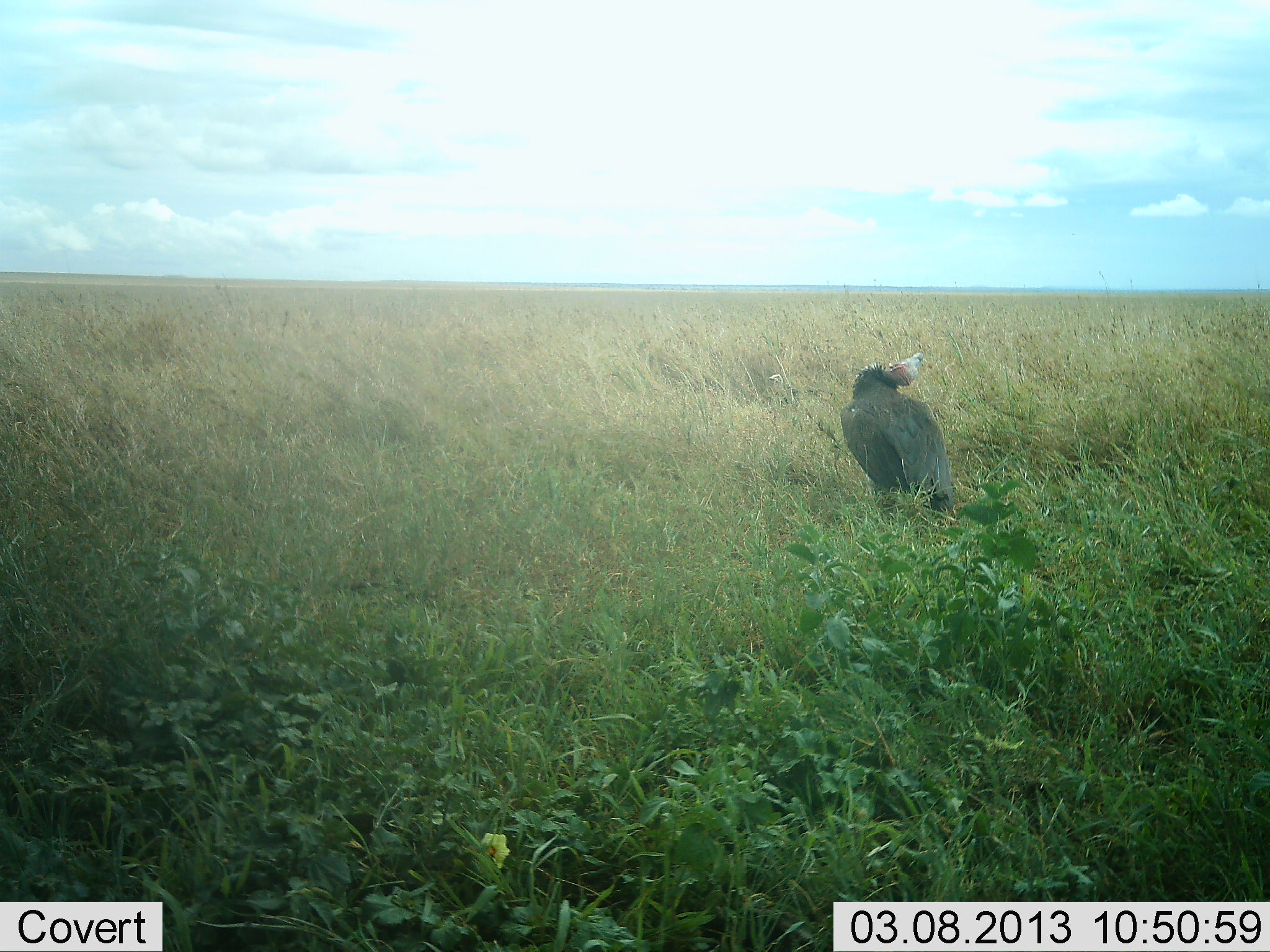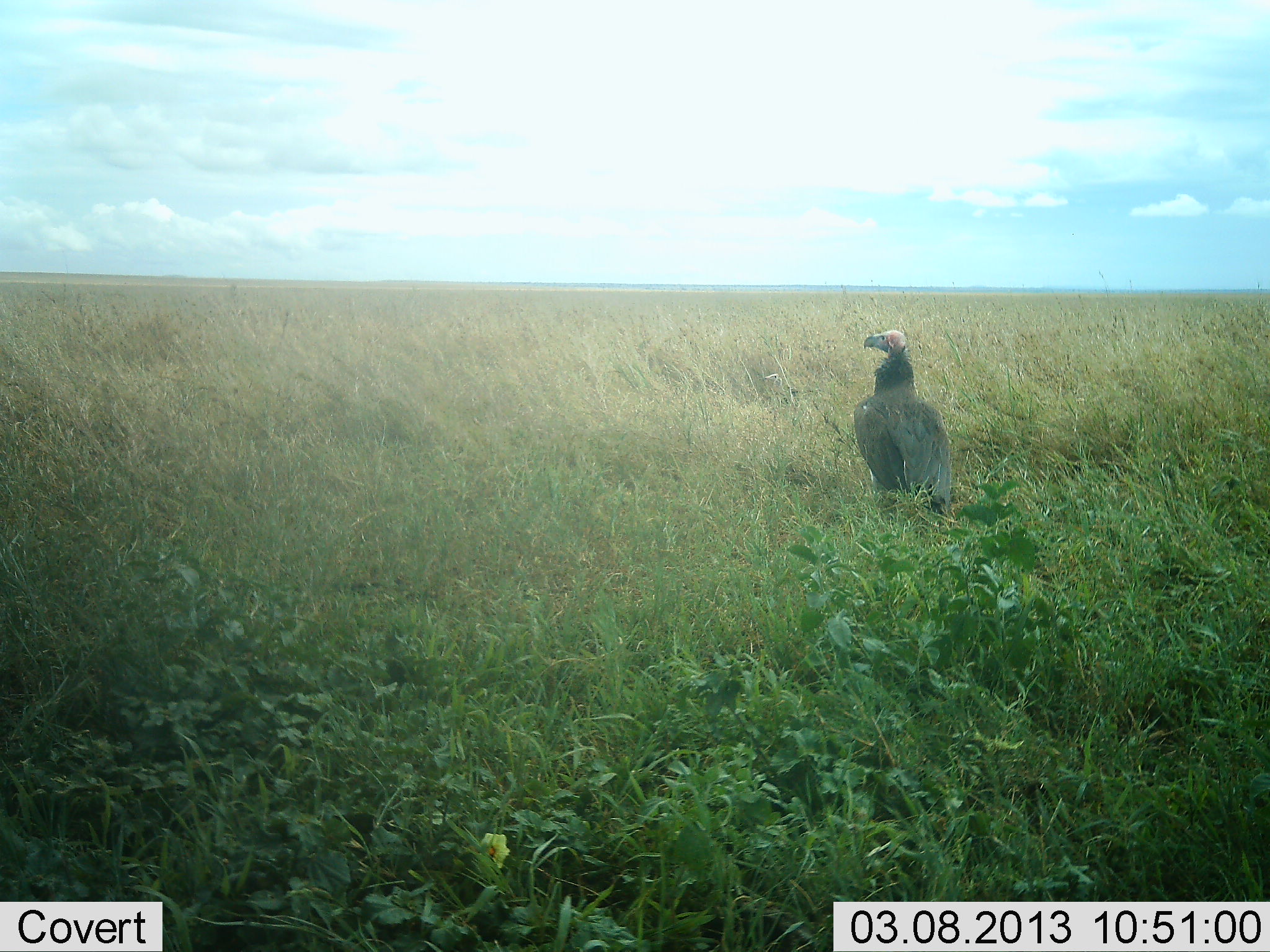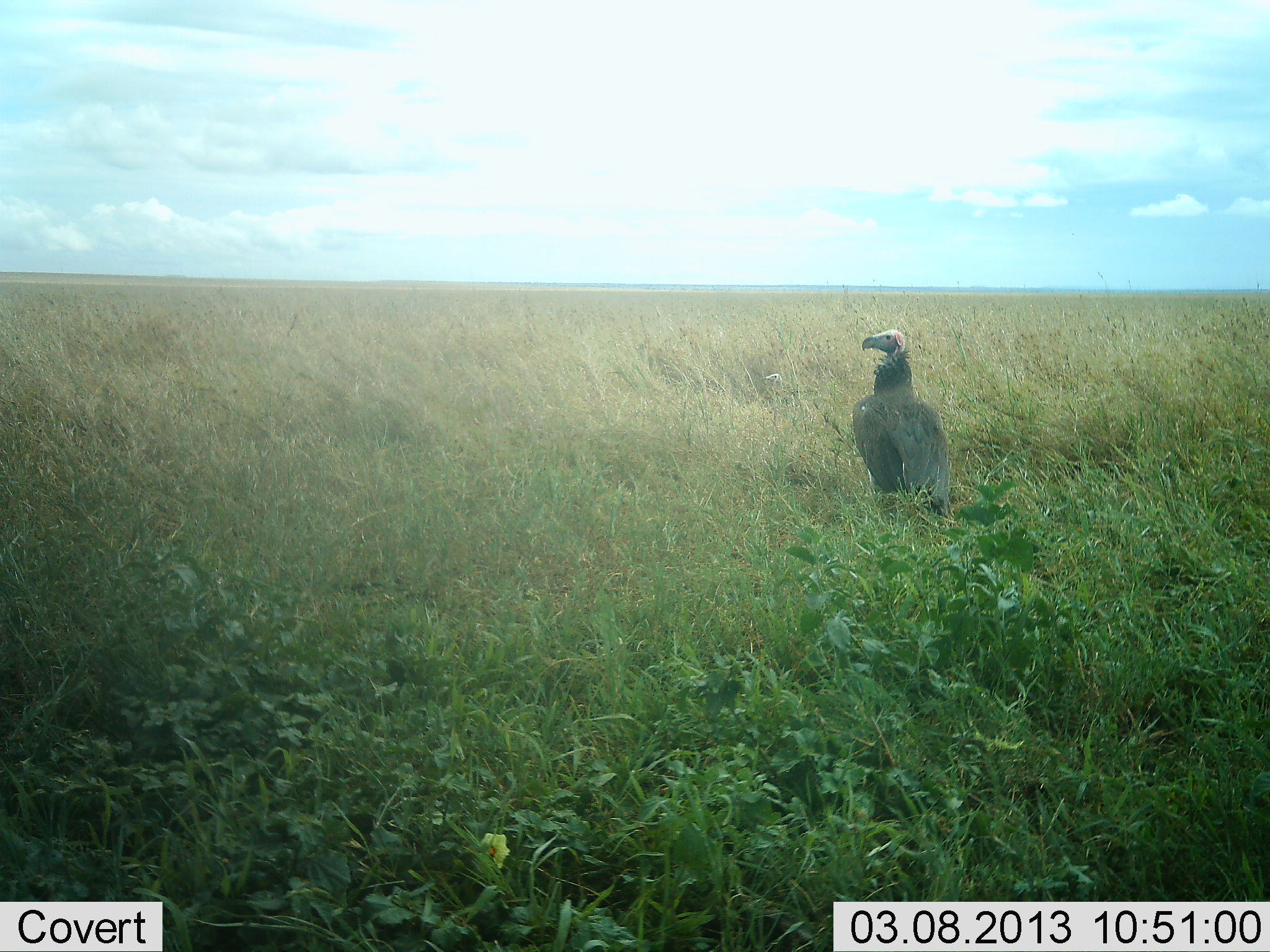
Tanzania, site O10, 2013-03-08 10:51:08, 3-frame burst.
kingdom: Animalia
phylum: Chordata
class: Aves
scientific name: Aves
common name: bird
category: otherbird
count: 1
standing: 86%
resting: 14%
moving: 4%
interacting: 0%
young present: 0%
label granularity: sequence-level